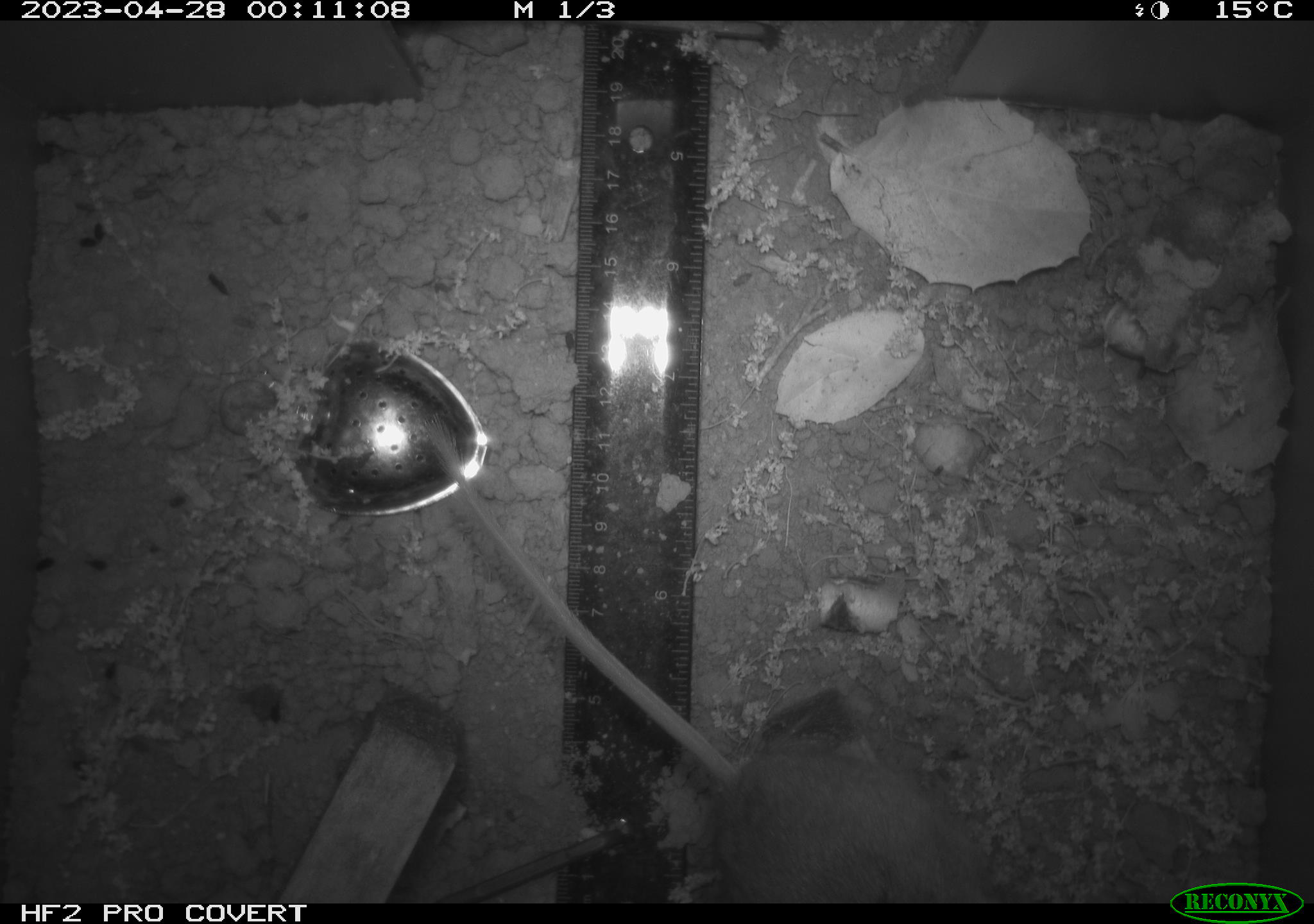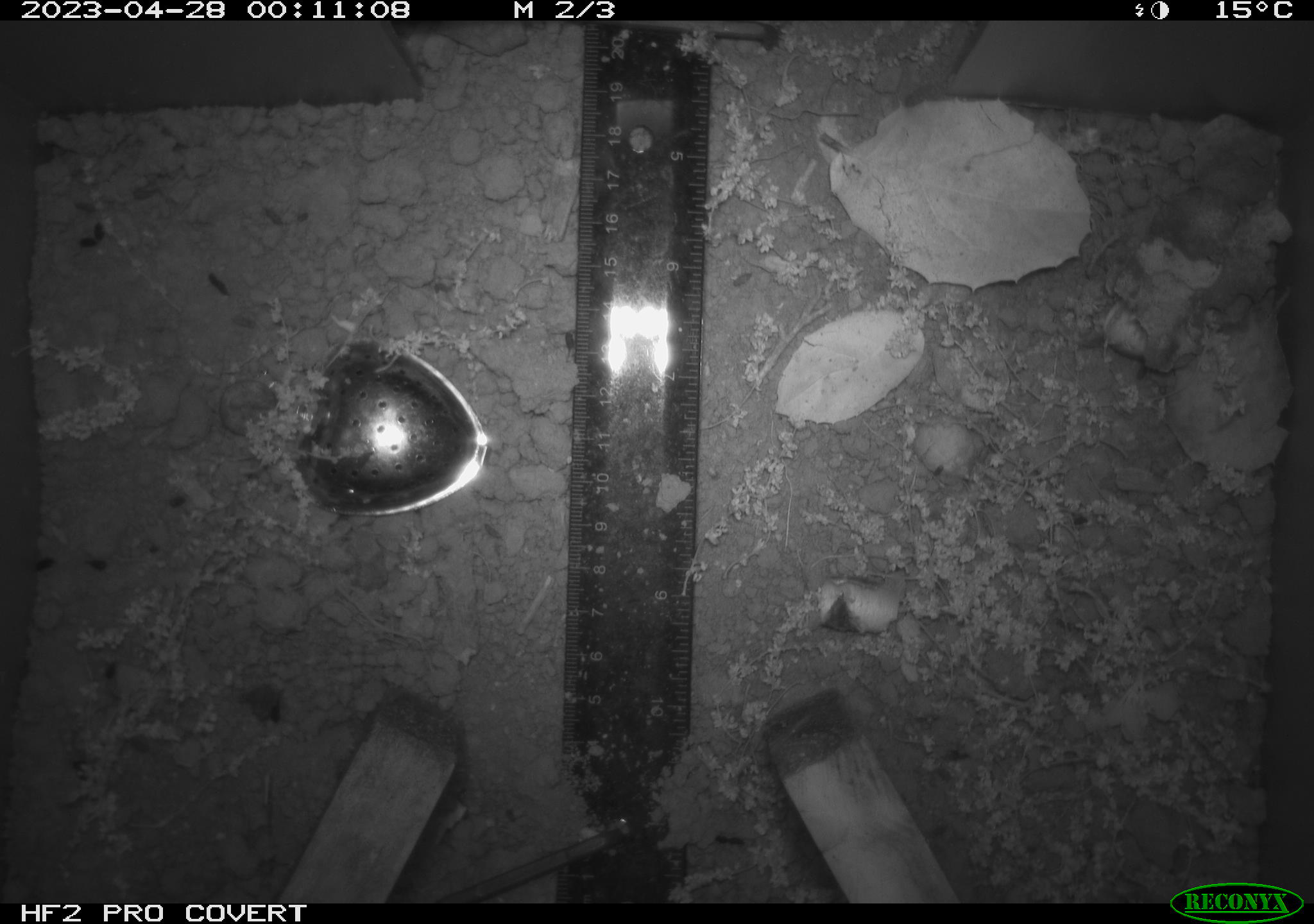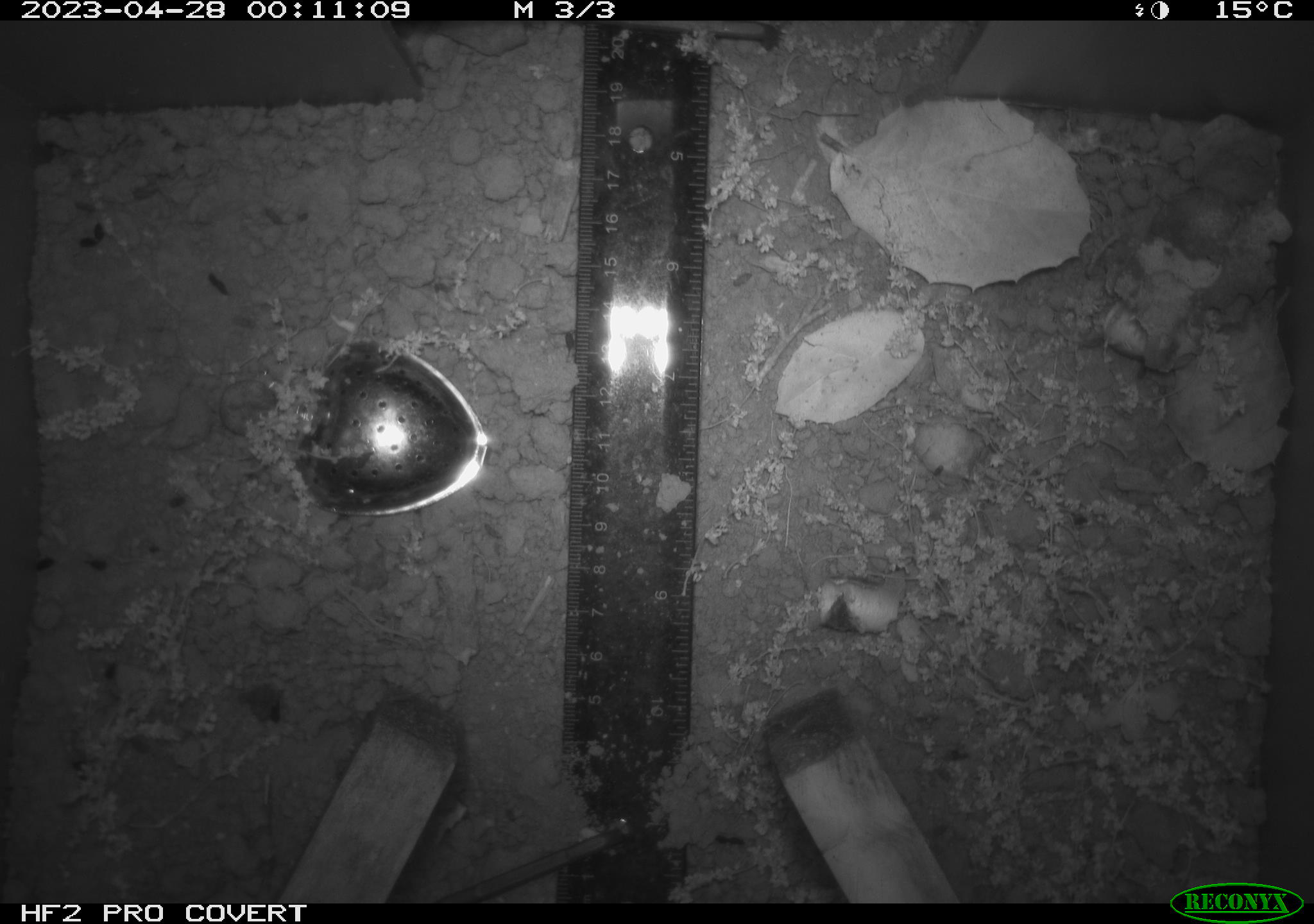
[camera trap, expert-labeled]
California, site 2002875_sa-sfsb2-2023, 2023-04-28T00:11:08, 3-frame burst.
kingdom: Animalia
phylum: Chordata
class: Mammalia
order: Rodentia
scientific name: Rodentia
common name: mouse species